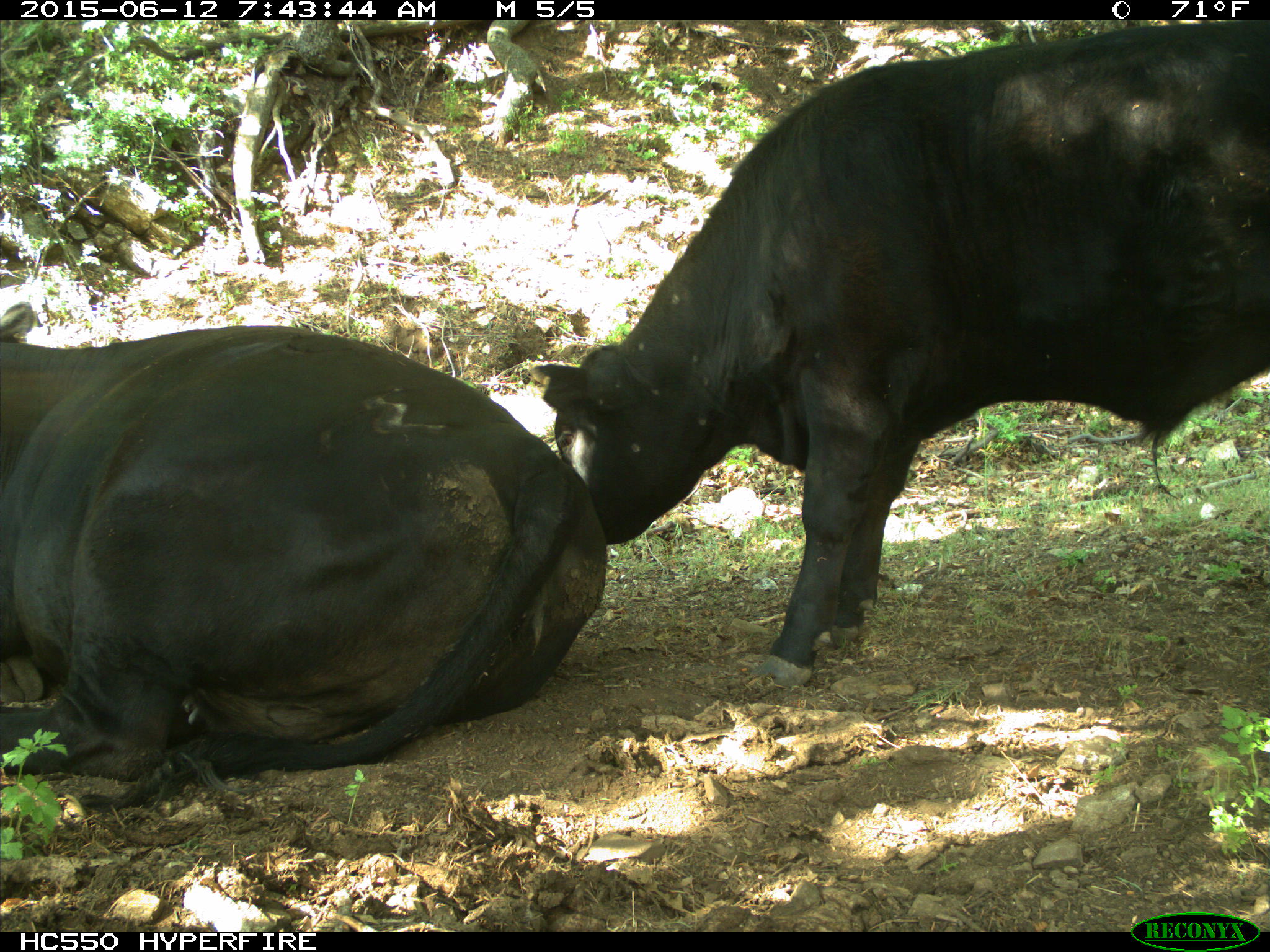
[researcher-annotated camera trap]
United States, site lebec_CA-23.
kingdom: Animalia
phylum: Chordata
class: Mammalia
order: Artiodactyla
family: Bovidae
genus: Bos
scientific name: Bos taurus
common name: domestic cow